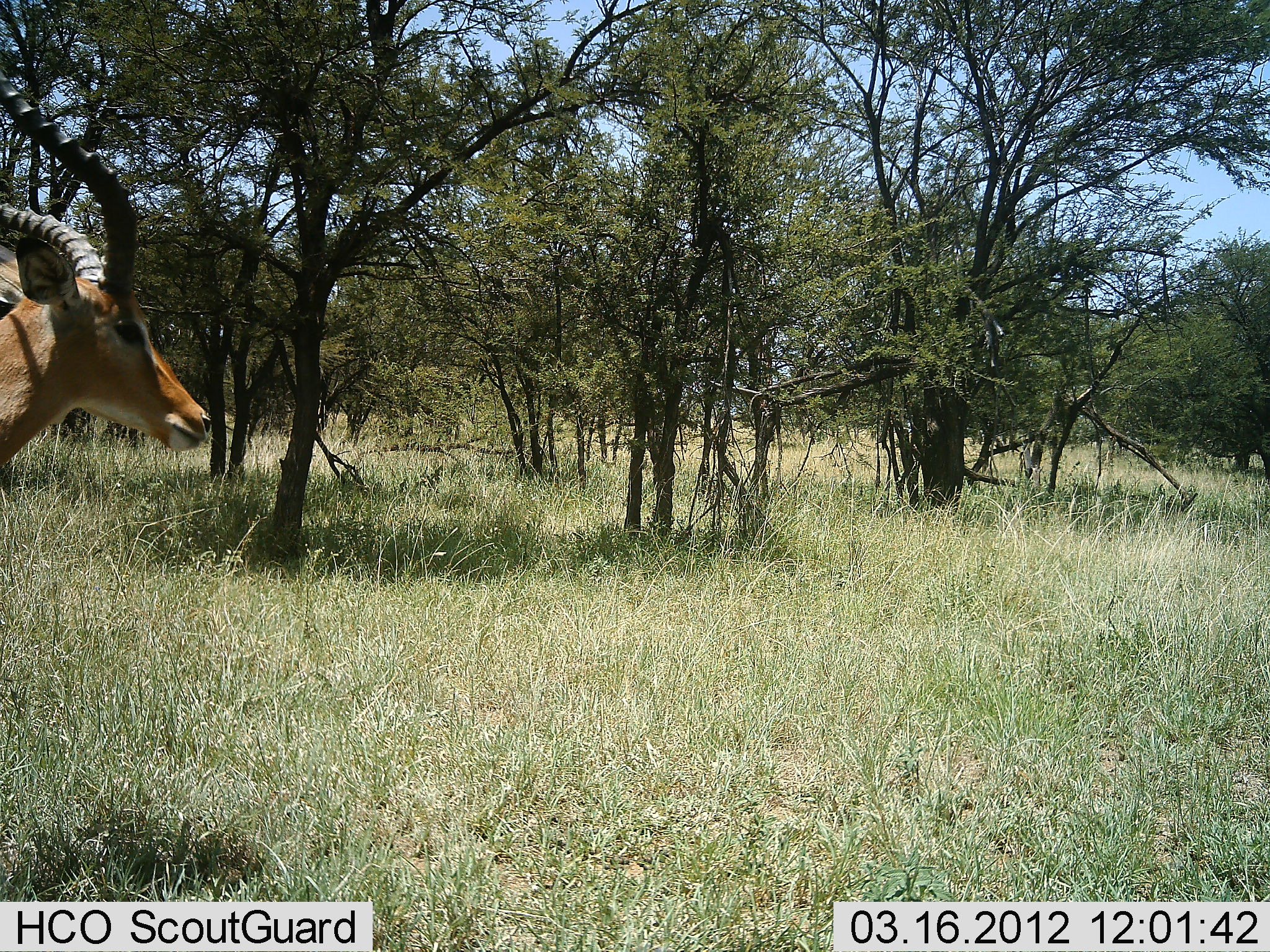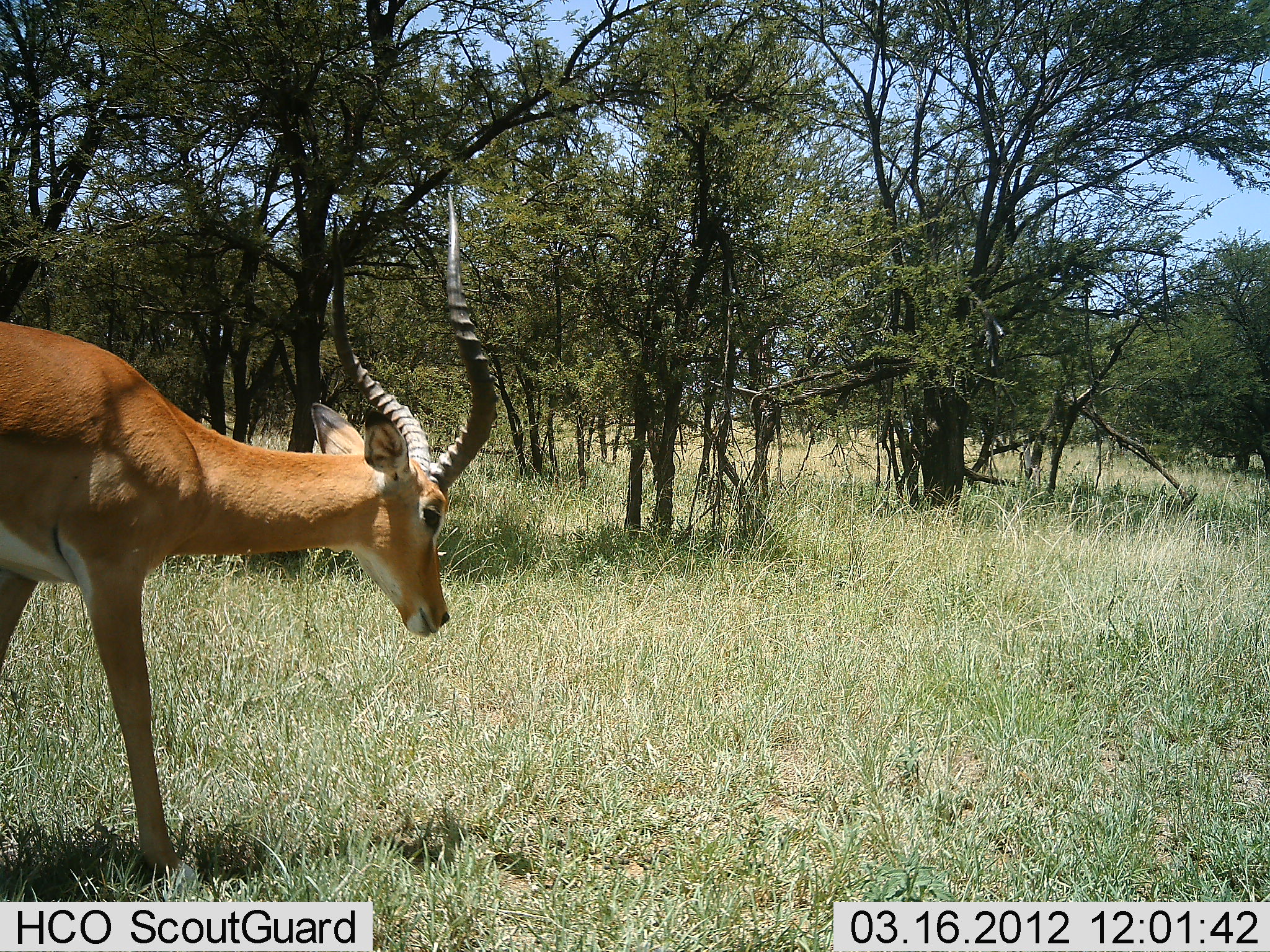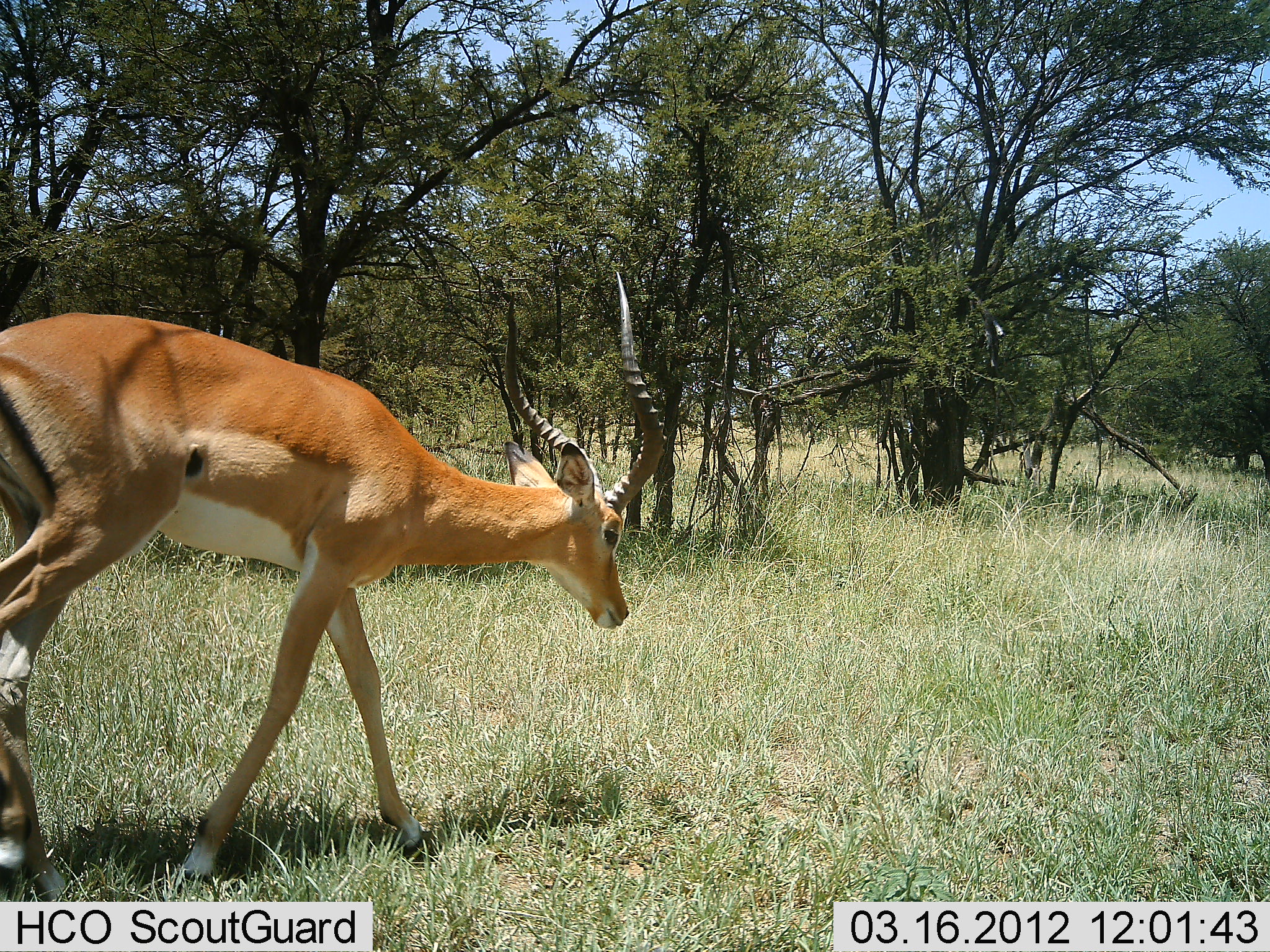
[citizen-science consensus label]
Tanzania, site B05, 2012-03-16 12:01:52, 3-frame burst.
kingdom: Animalia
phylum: Chordata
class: Mammalia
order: Artiodactyla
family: Bovidae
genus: Aepyceros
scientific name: Aepyceros melampus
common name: impala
Impala (Aepyceros melampus), count 1. Behavior (volunteer vote fractions): standing 0%, resting 0%, moving 100%, interacting 0%. Young present (vote fraction): 0%. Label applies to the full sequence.